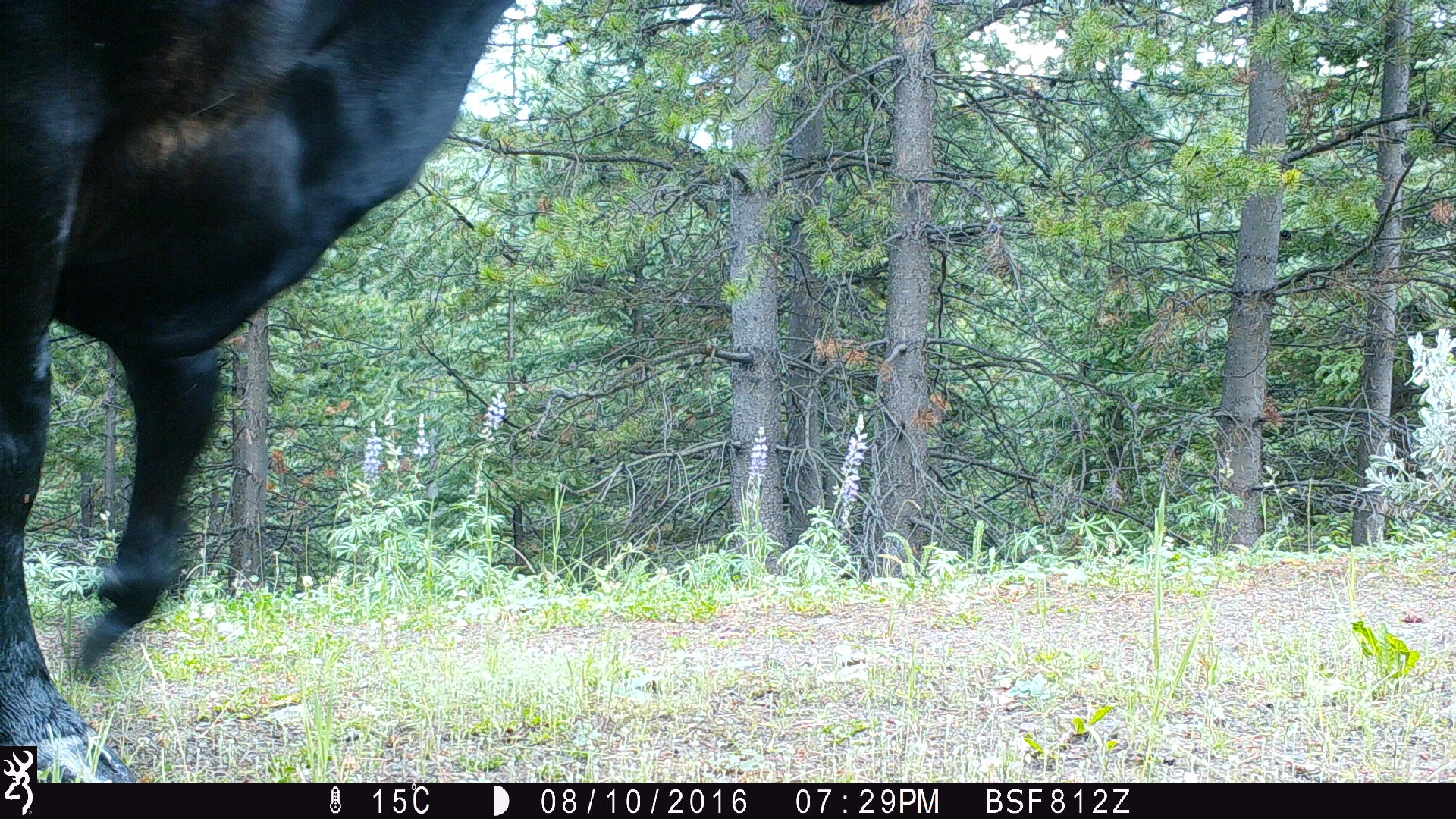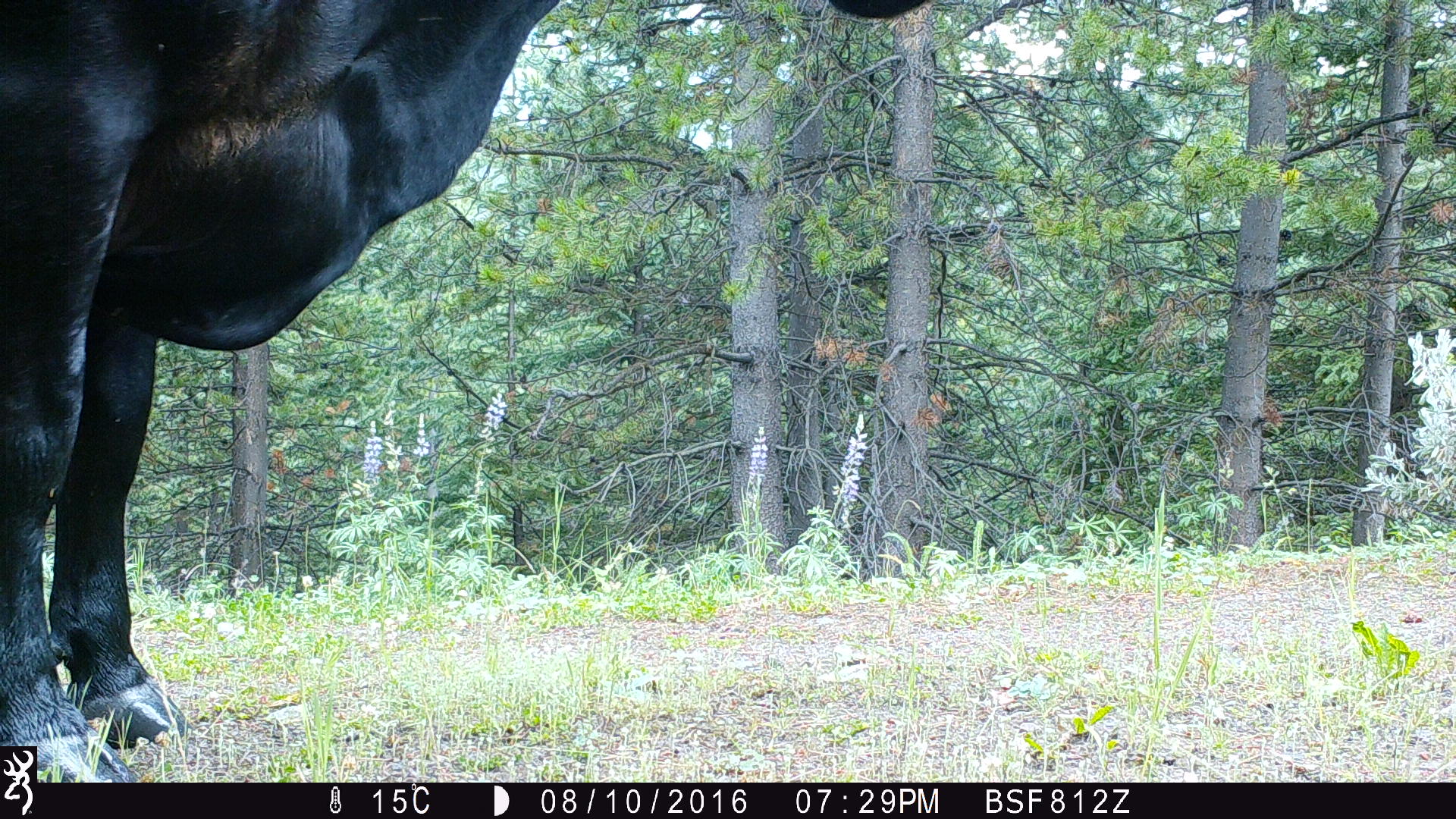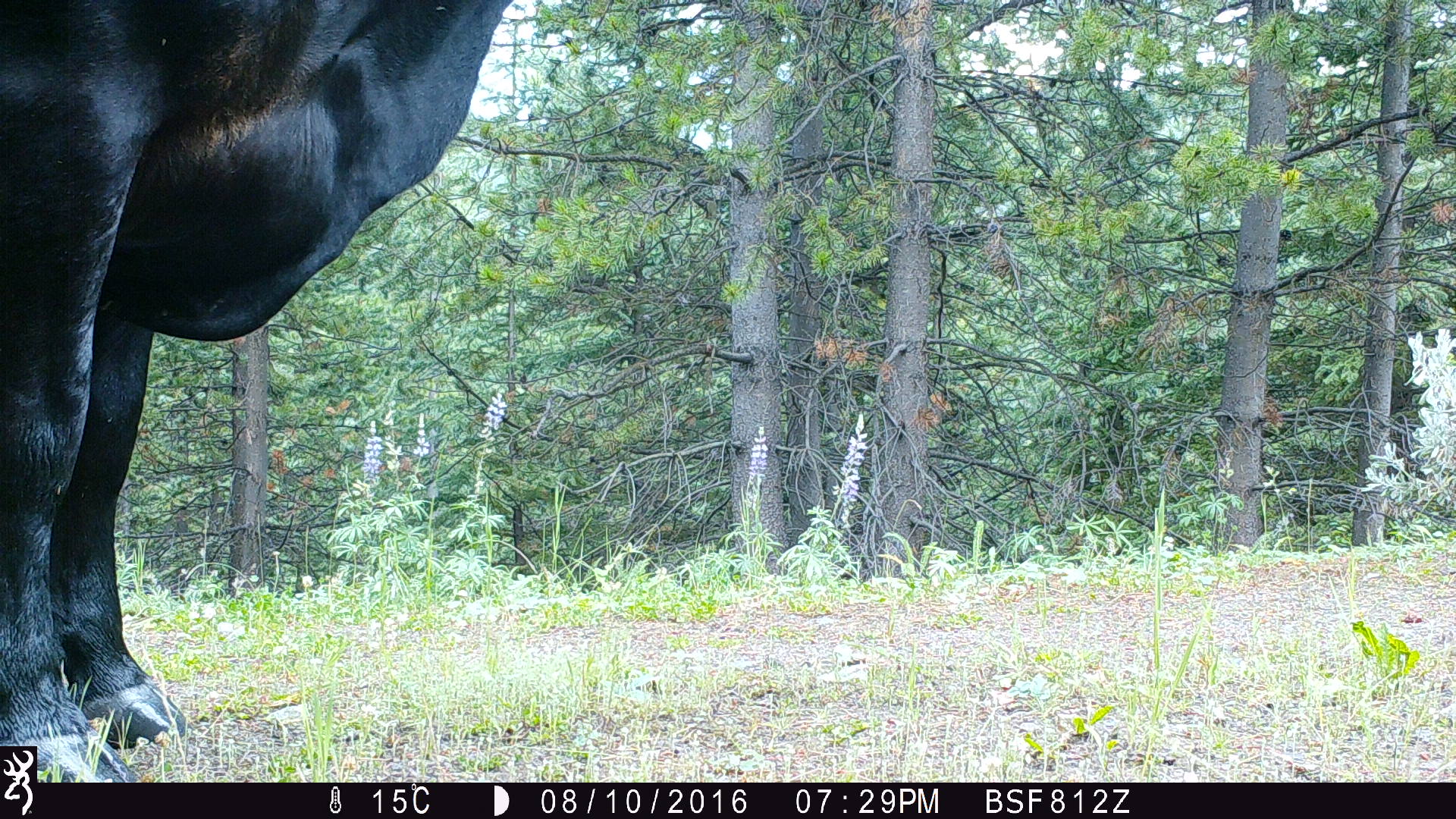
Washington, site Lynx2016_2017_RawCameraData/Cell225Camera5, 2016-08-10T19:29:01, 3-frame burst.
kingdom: Animalia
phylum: Chordata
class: Mammalia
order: Artiodactyla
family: Bovidae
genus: Bos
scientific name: Bos taurus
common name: domestic cattle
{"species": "domestic cattle (Bos taurus)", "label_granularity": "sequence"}